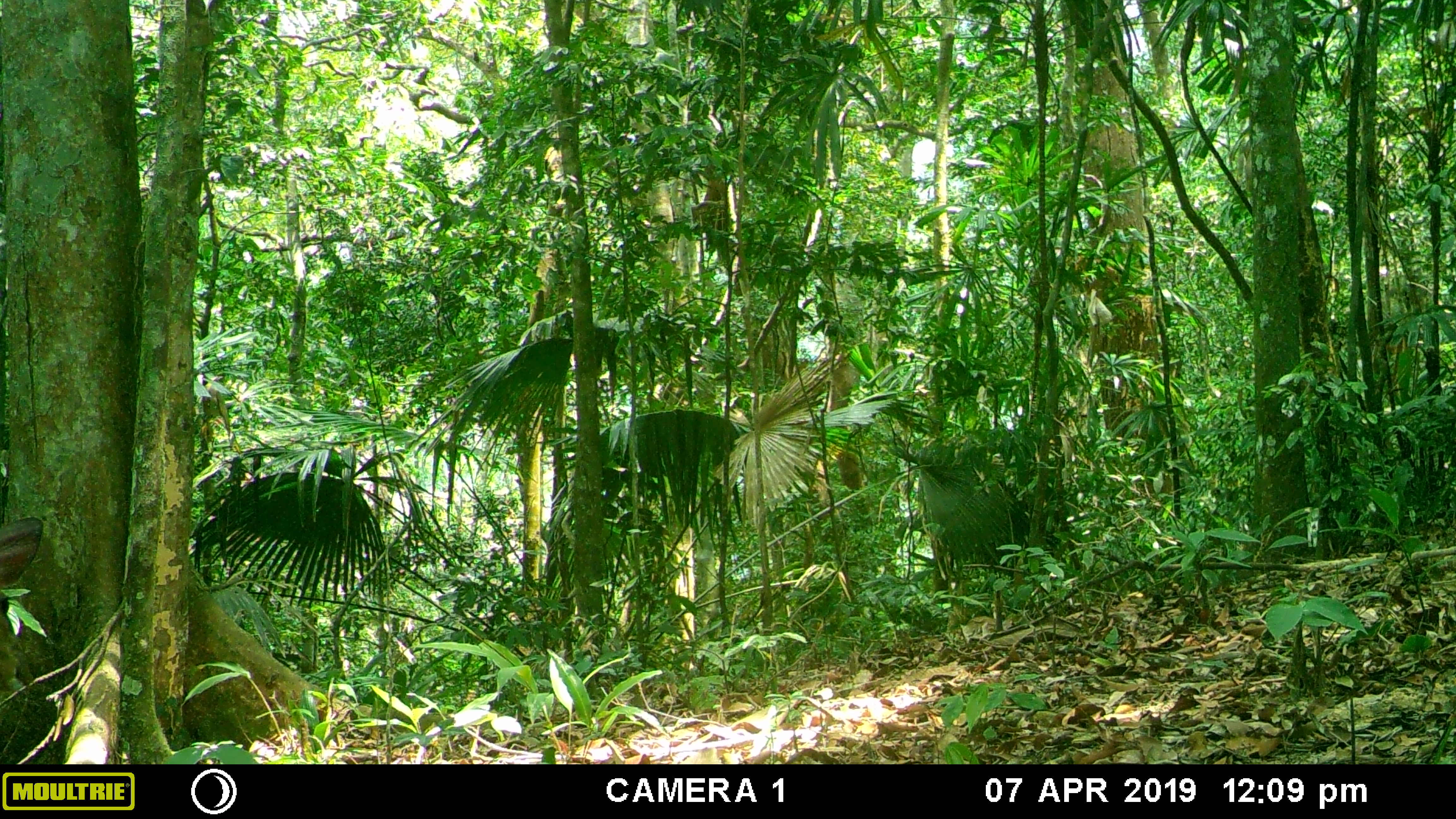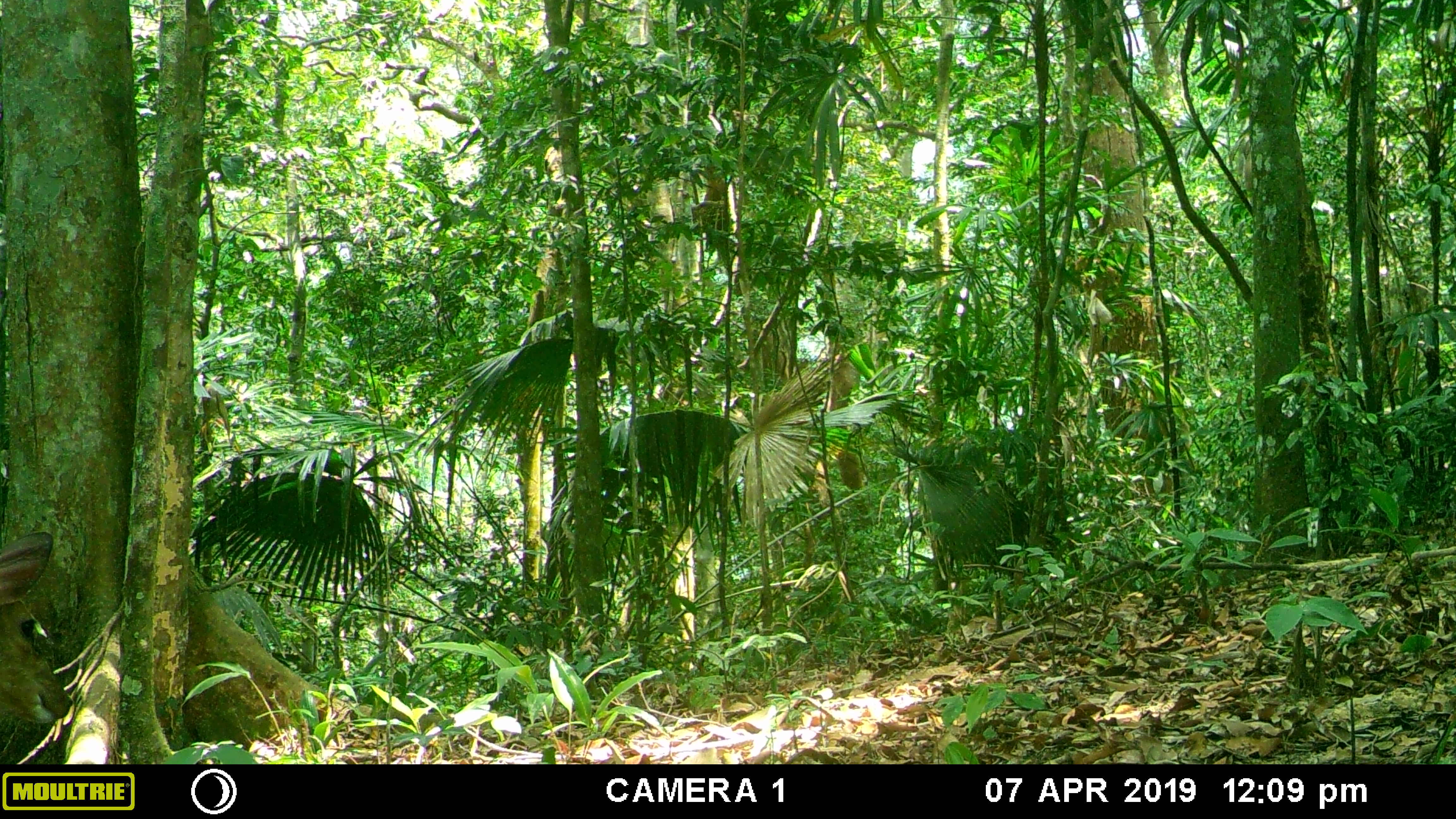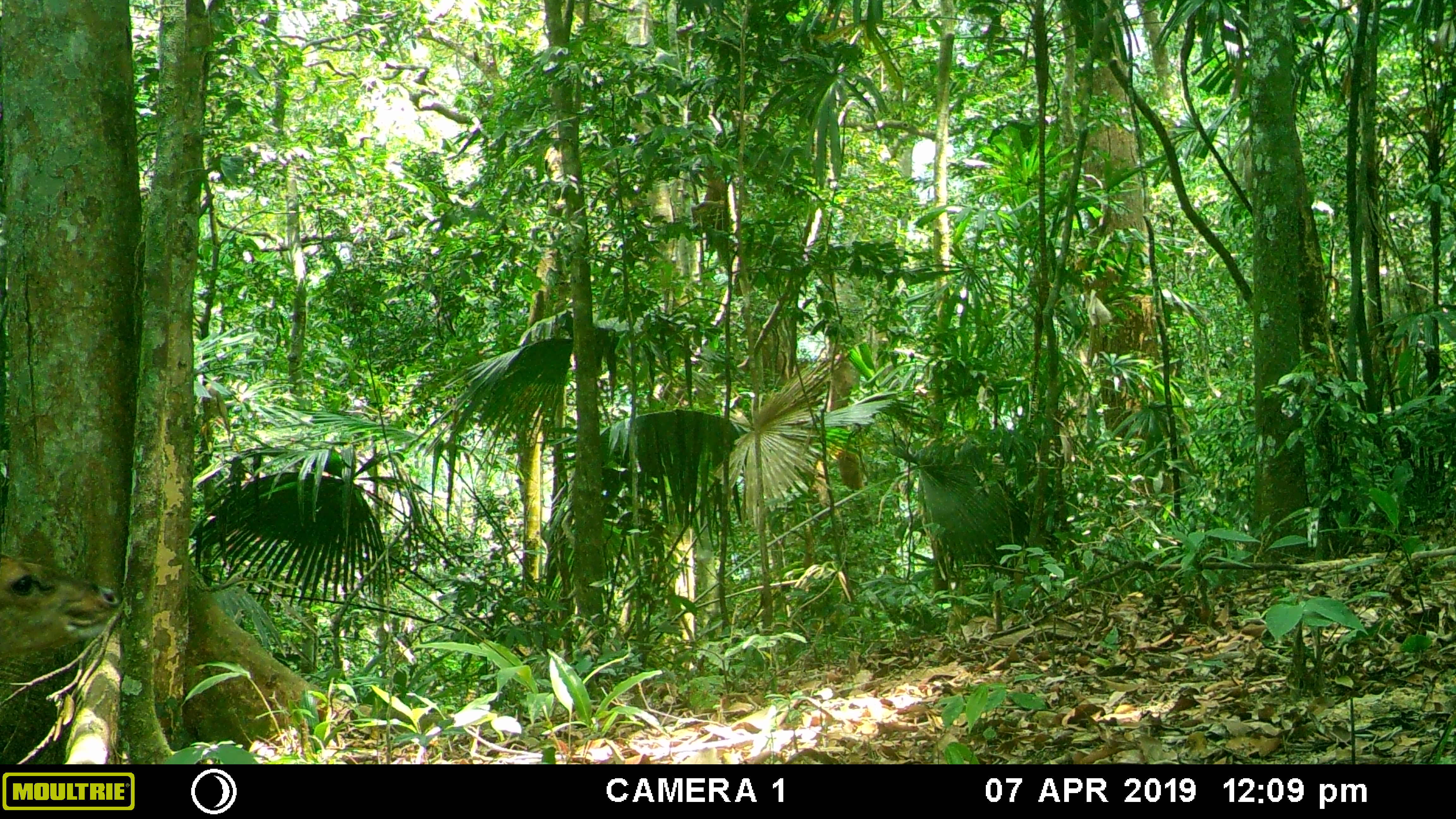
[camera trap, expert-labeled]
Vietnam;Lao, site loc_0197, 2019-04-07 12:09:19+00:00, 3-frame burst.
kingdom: Animalia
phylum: Chordata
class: Mammalia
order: Artiodactyla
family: Cervidae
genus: Muntiacus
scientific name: Muntiacus vuquangensis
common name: large-antlered muntjac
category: large antlered muntjac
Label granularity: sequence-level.